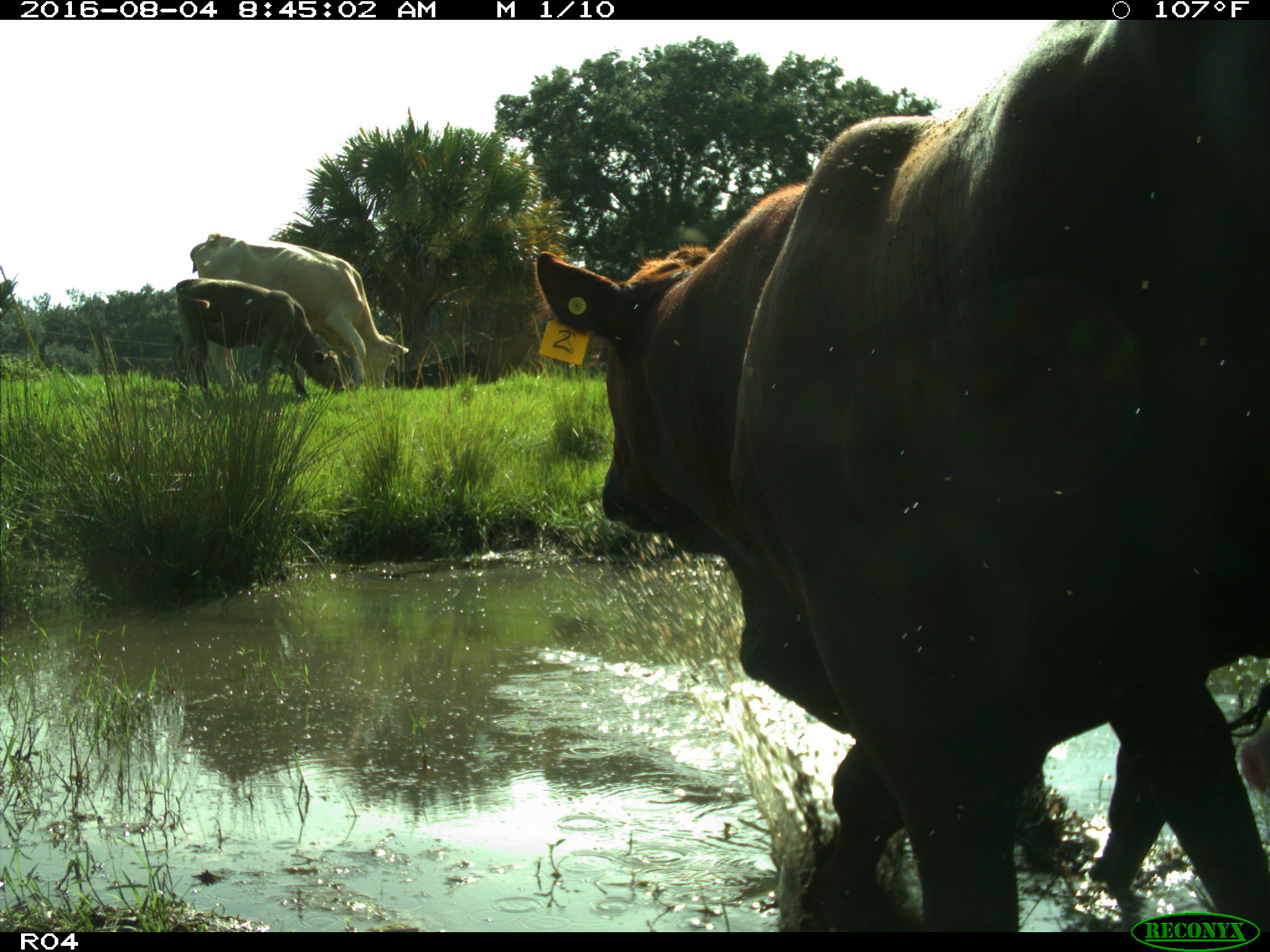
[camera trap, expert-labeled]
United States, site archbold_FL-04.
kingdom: Animalia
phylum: Chordata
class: Mammalia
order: Artiodactyla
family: Bovidae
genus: Bos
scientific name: Bos taurus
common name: domestic cow